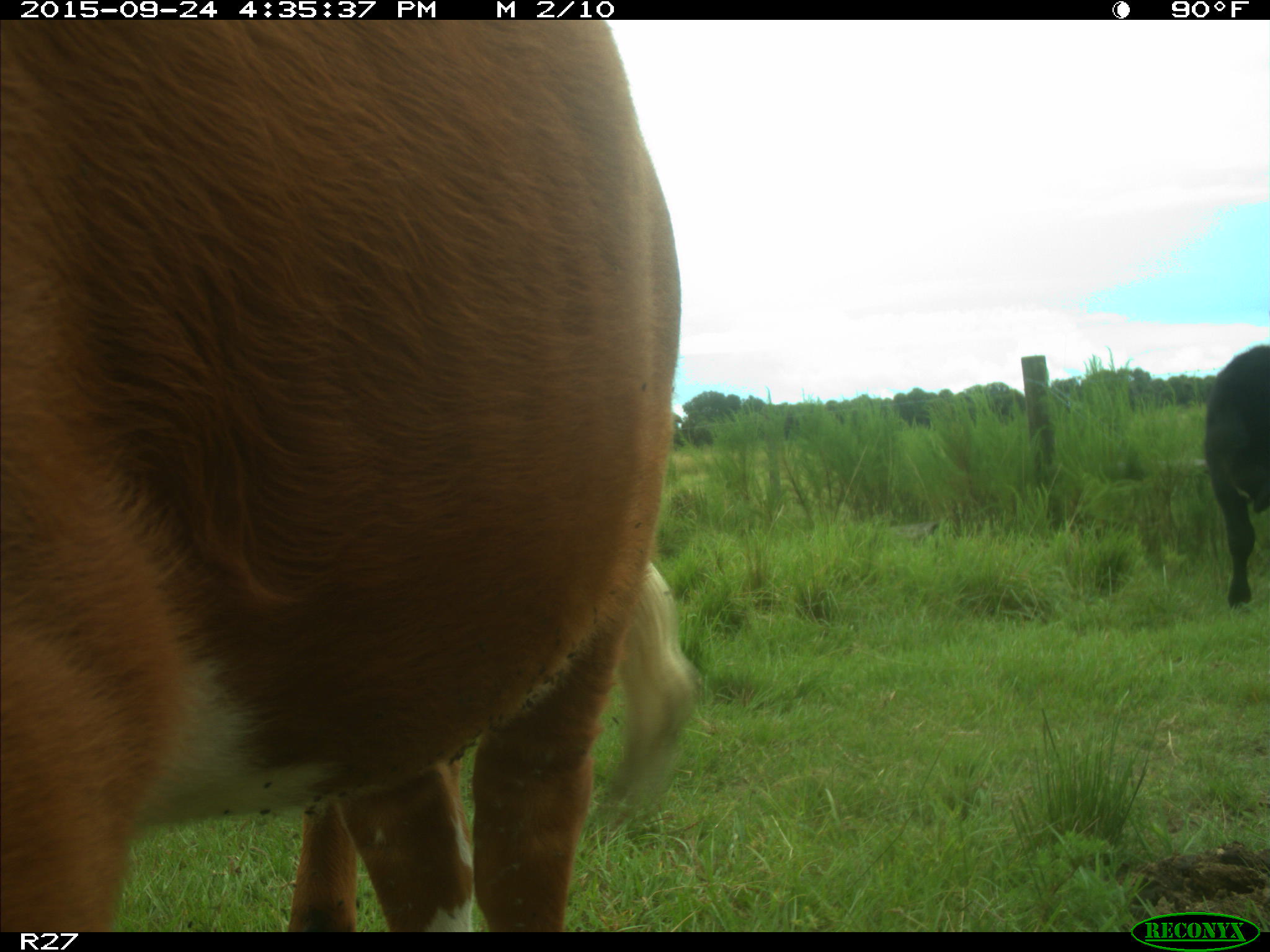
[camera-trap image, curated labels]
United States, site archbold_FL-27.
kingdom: Animalia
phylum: Chordata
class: Mammalia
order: Artiodactyla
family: Bovidae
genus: Bos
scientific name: Bos taurus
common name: domestic cow